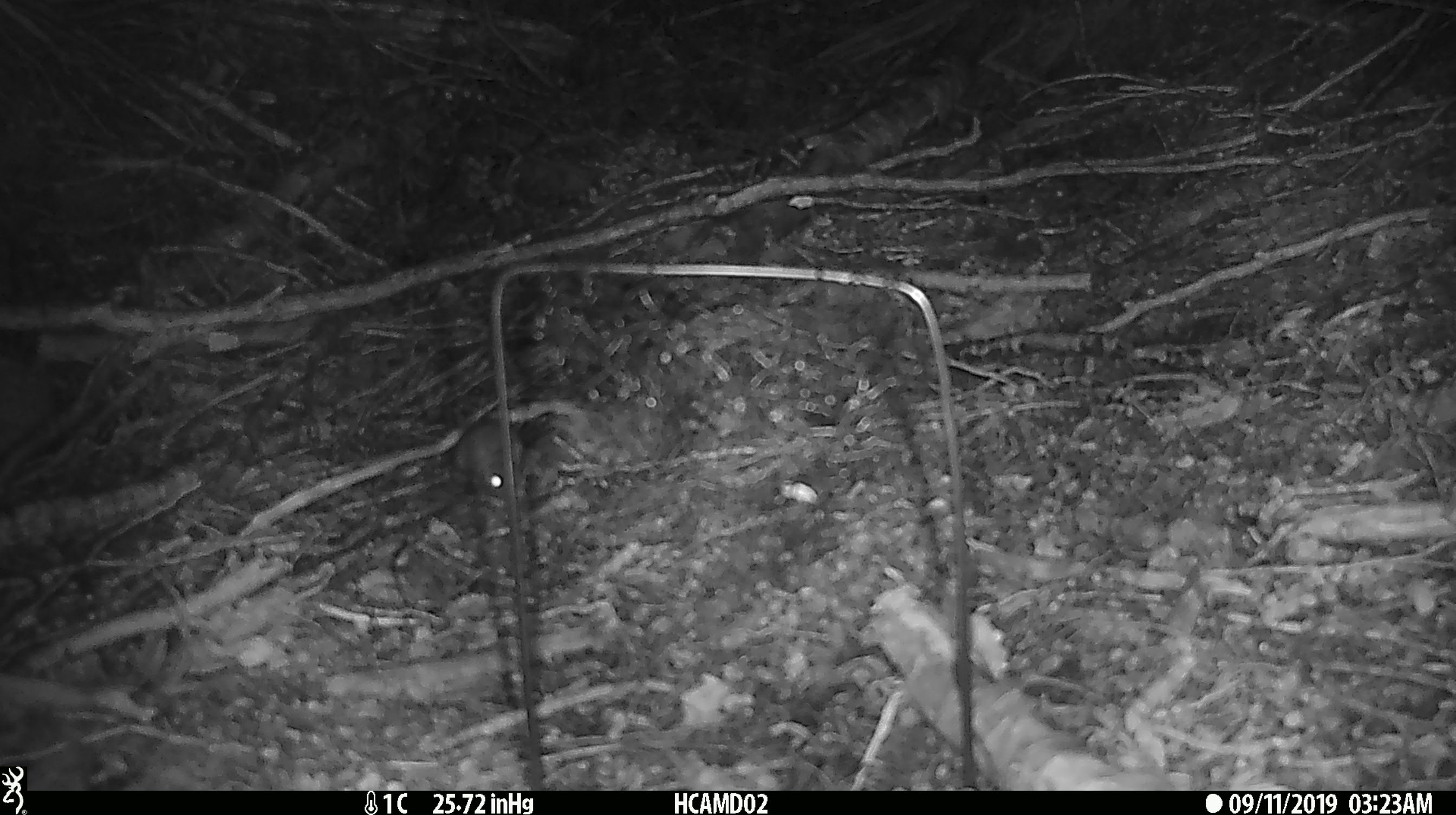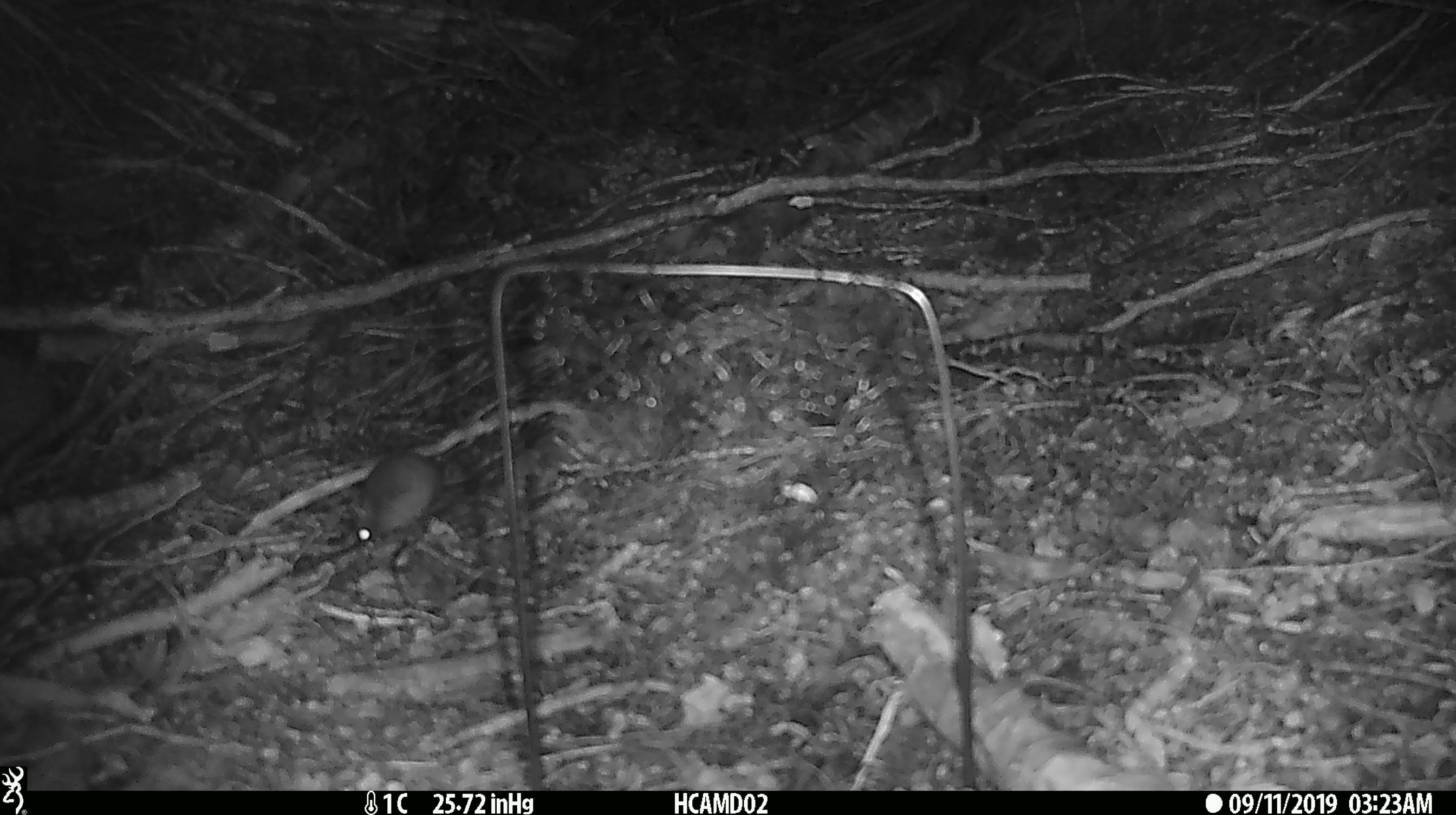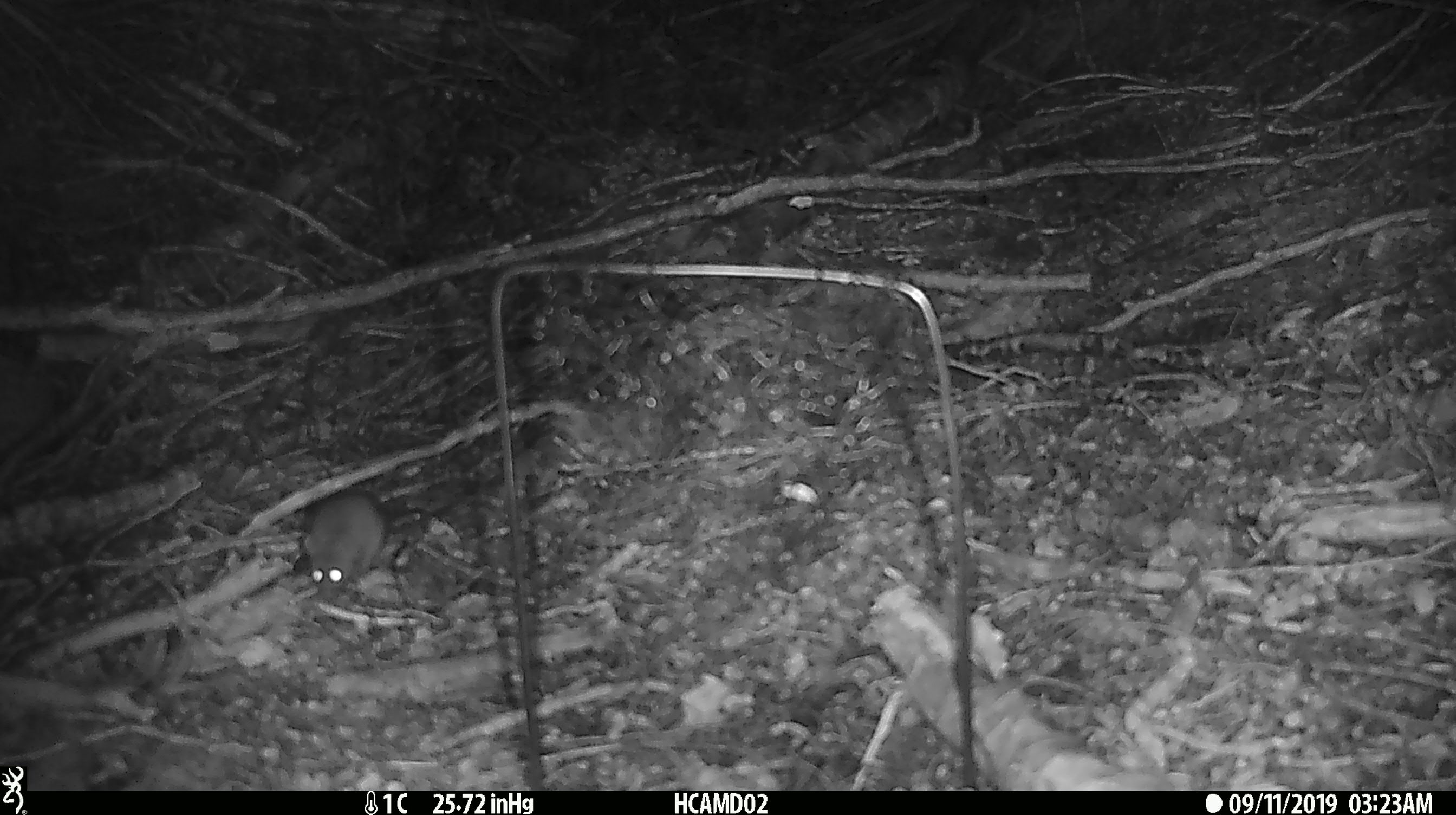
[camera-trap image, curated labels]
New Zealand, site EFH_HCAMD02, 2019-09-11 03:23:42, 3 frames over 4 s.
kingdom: Animalia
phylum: Chordata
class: Mammalia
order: Rodentia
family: Muridae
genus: Mus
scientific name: Mus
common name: mouse